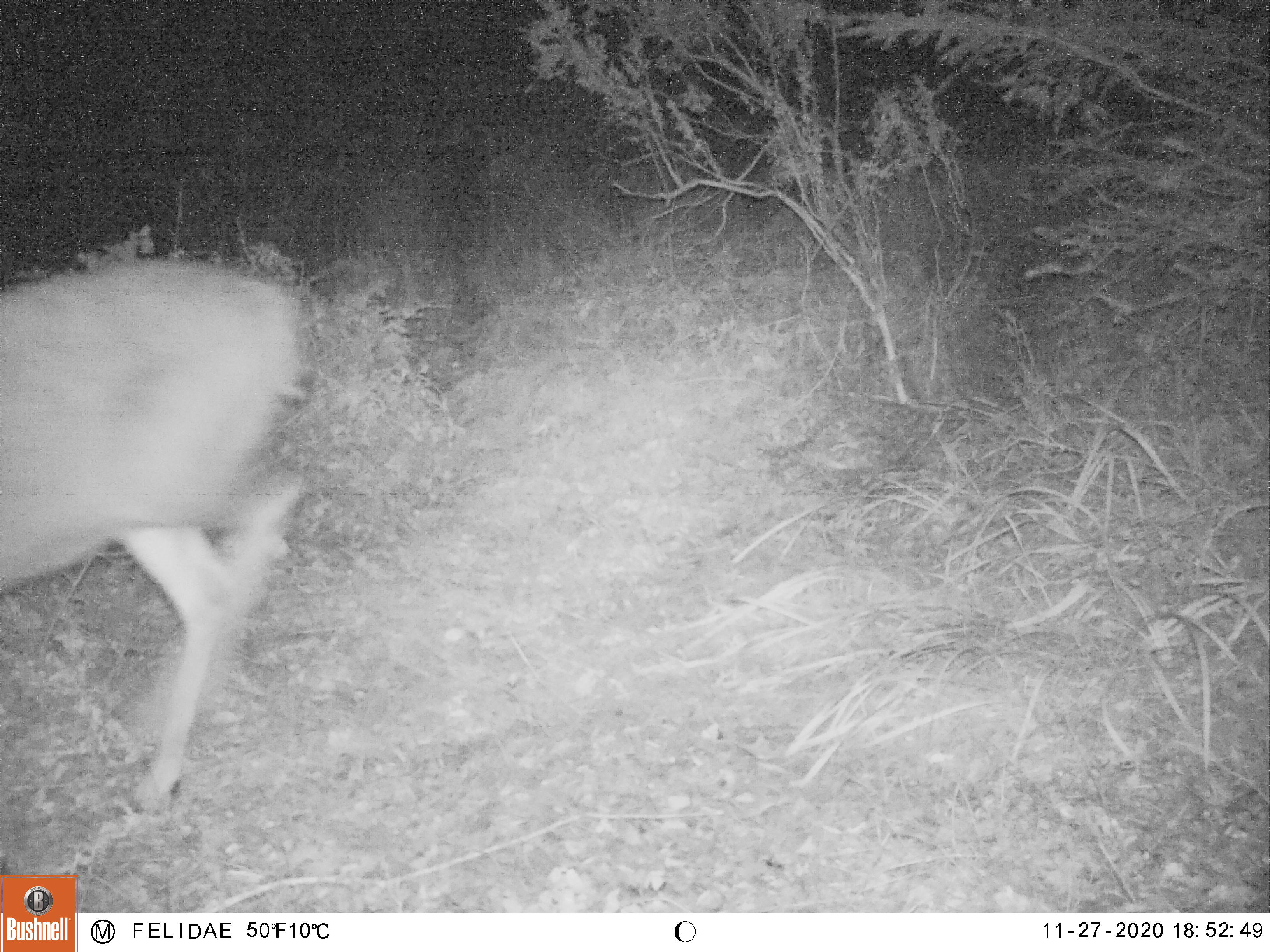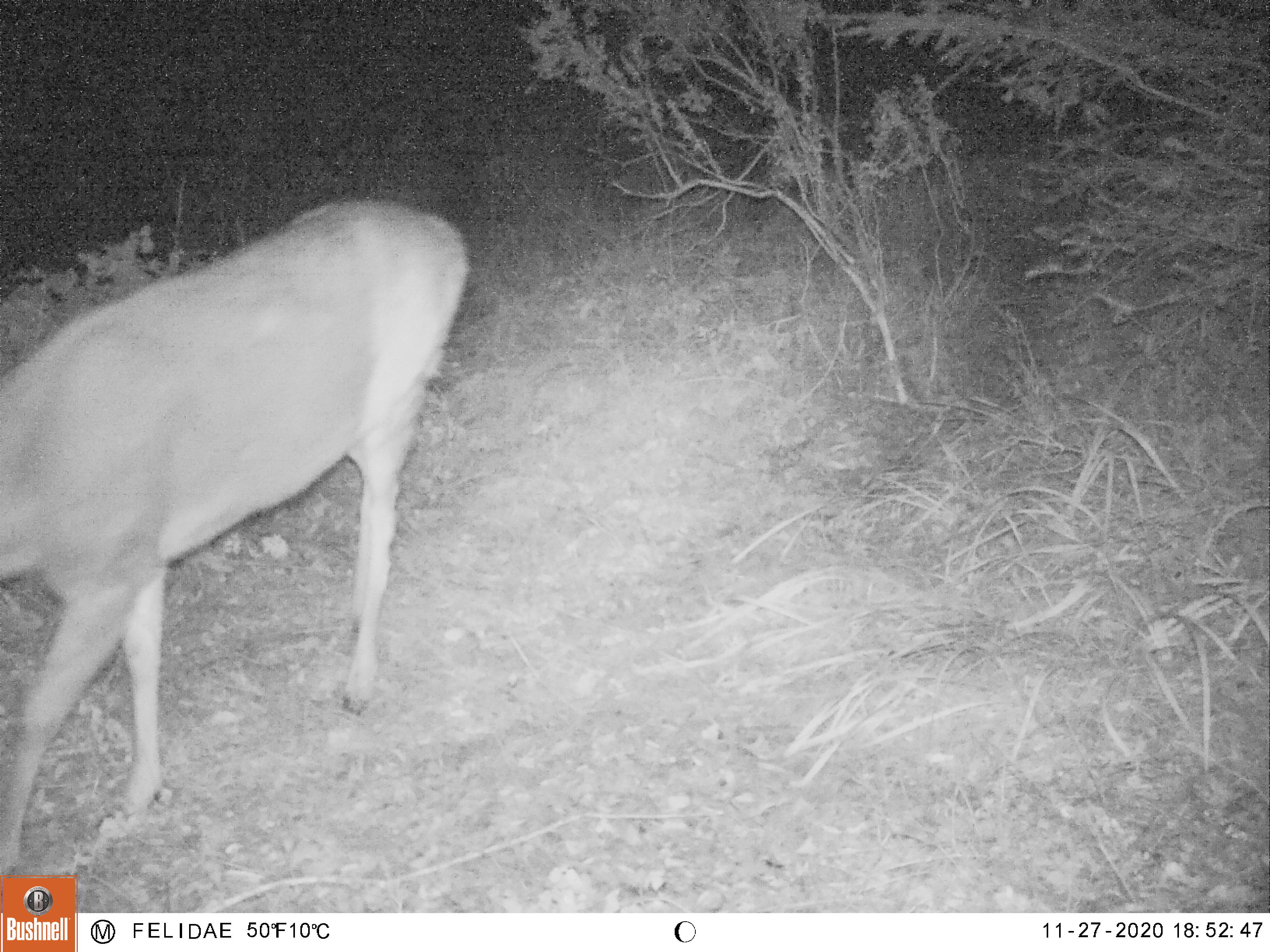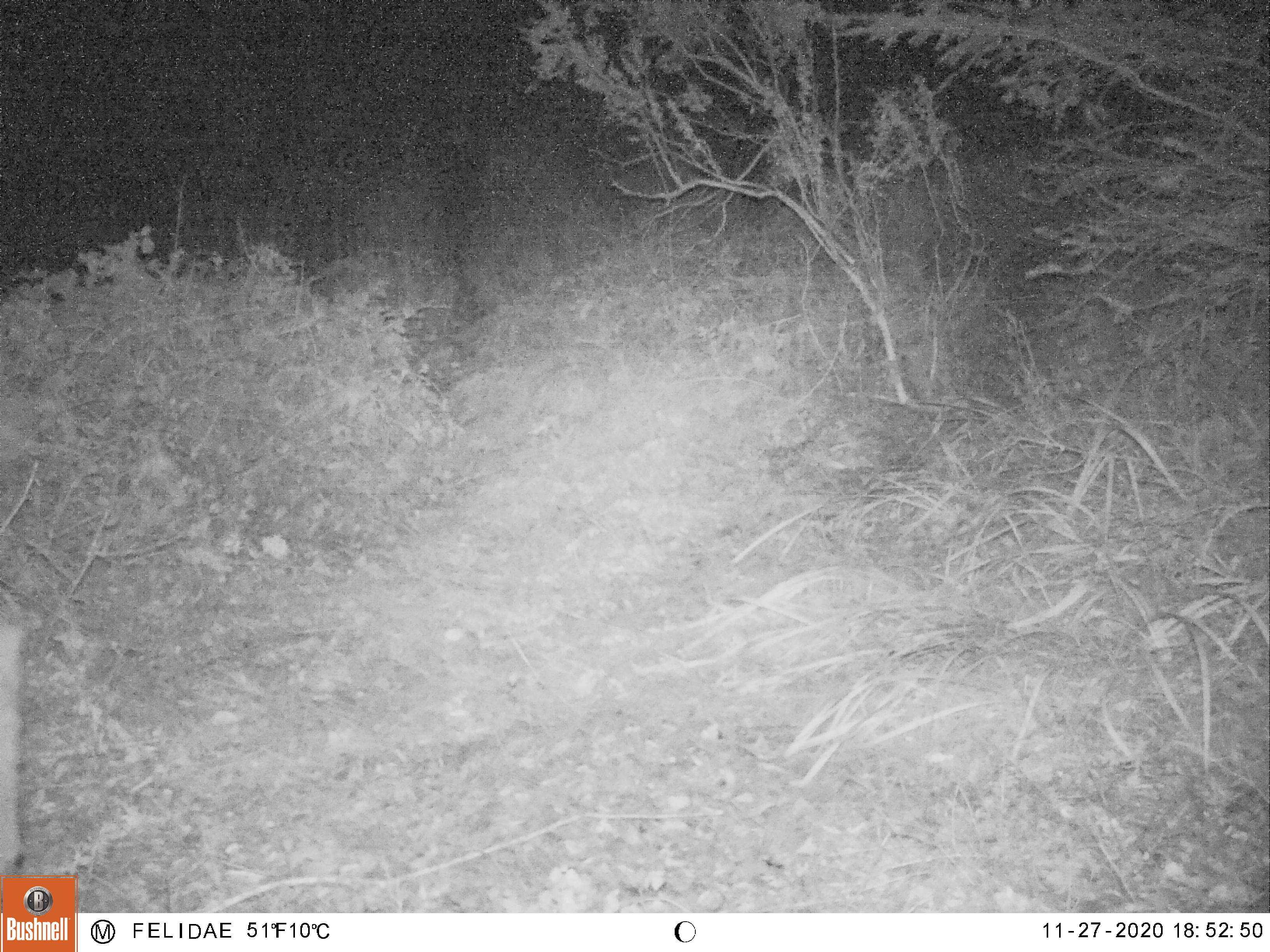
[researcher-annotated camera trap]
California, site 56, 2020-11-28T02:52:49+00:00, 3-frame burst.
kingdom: Animalia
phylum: Chordata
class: Mammalia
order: Artiodactyla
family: Cervidae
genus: Odocoileus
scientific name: Odocoileus hemionus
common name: mule deer